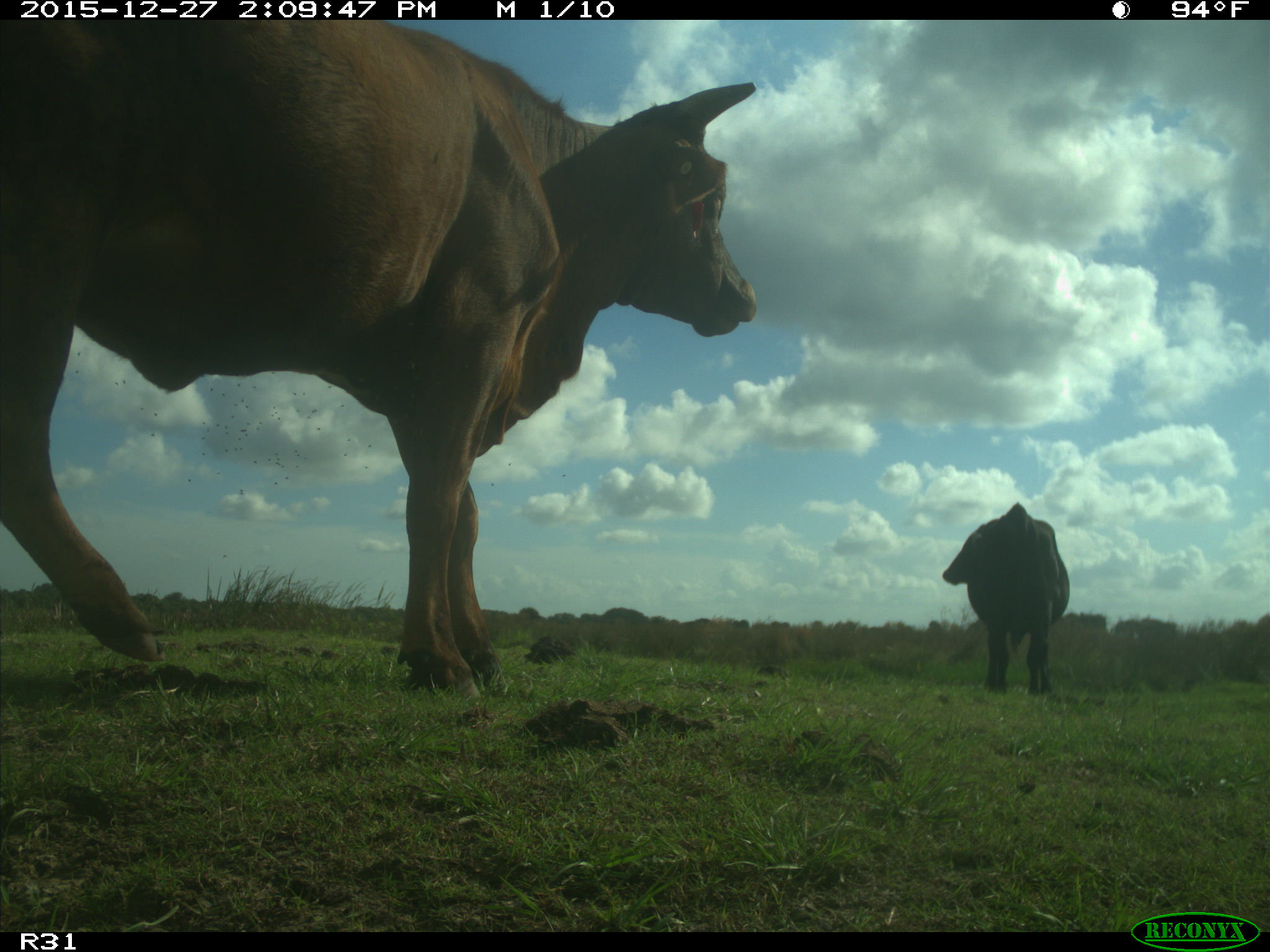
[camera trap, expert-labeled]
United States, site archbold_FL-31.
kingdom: Animalia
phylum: Chordata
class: Mammalia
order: Artiodactyla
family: Bovidae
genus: Bos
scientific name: Bos taurus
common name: domestic cow